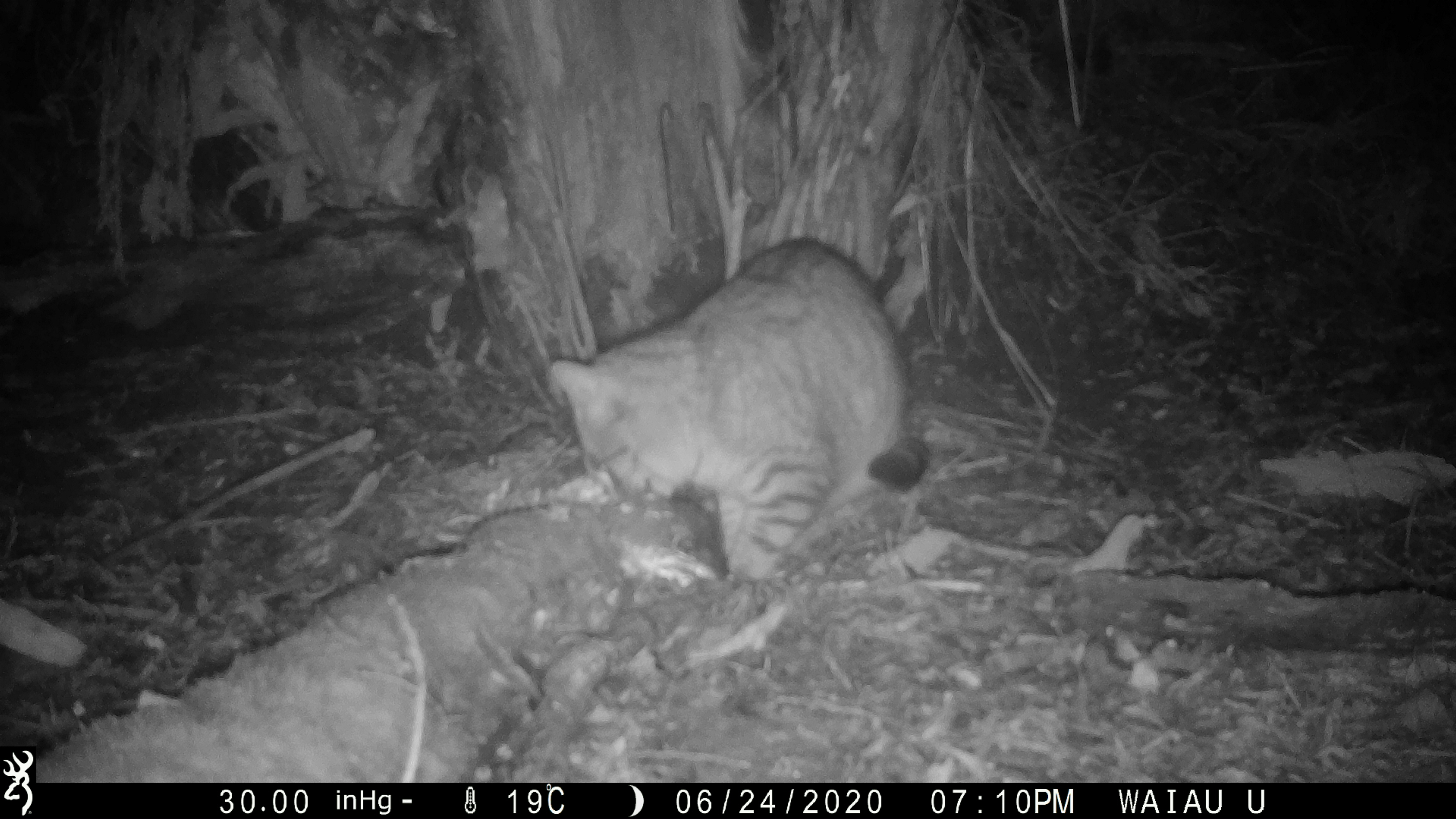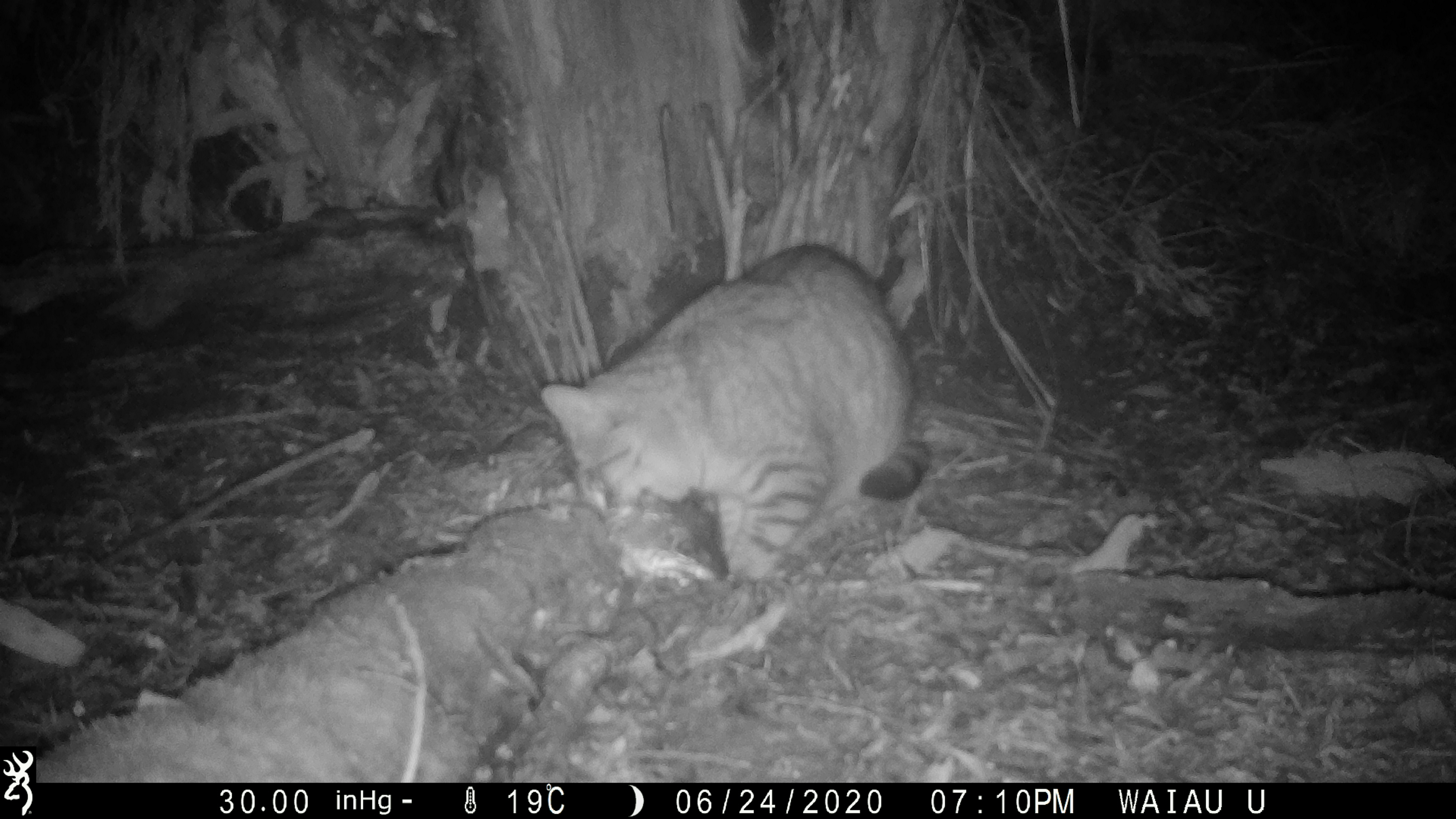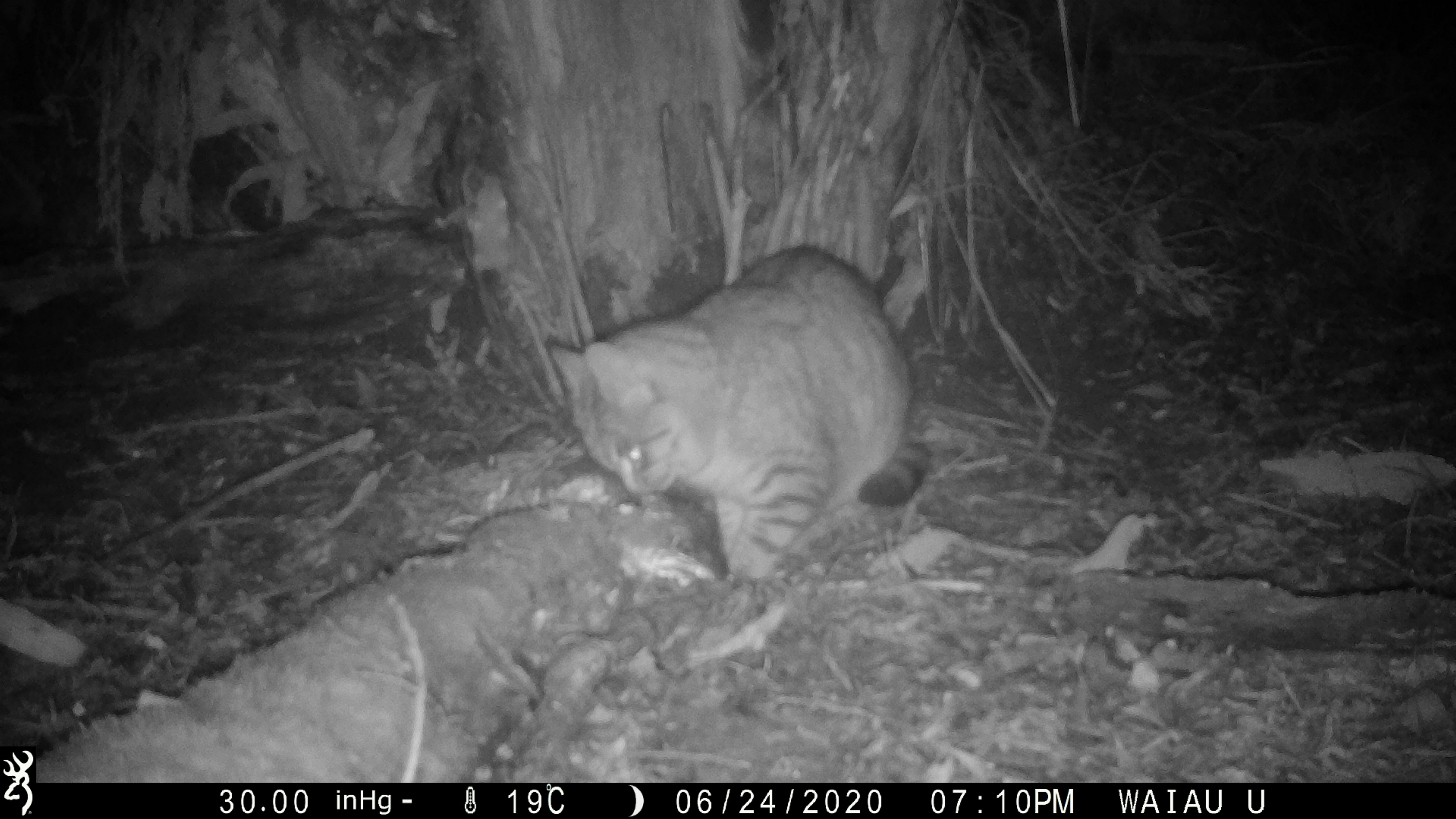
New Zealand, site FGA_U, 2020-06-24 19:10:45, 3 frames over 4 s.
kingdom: Animalia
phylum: Chordata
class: Mammalia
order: Carnivora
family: Felidae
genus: Felis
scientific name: Felis catus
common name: domestic cat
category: cat